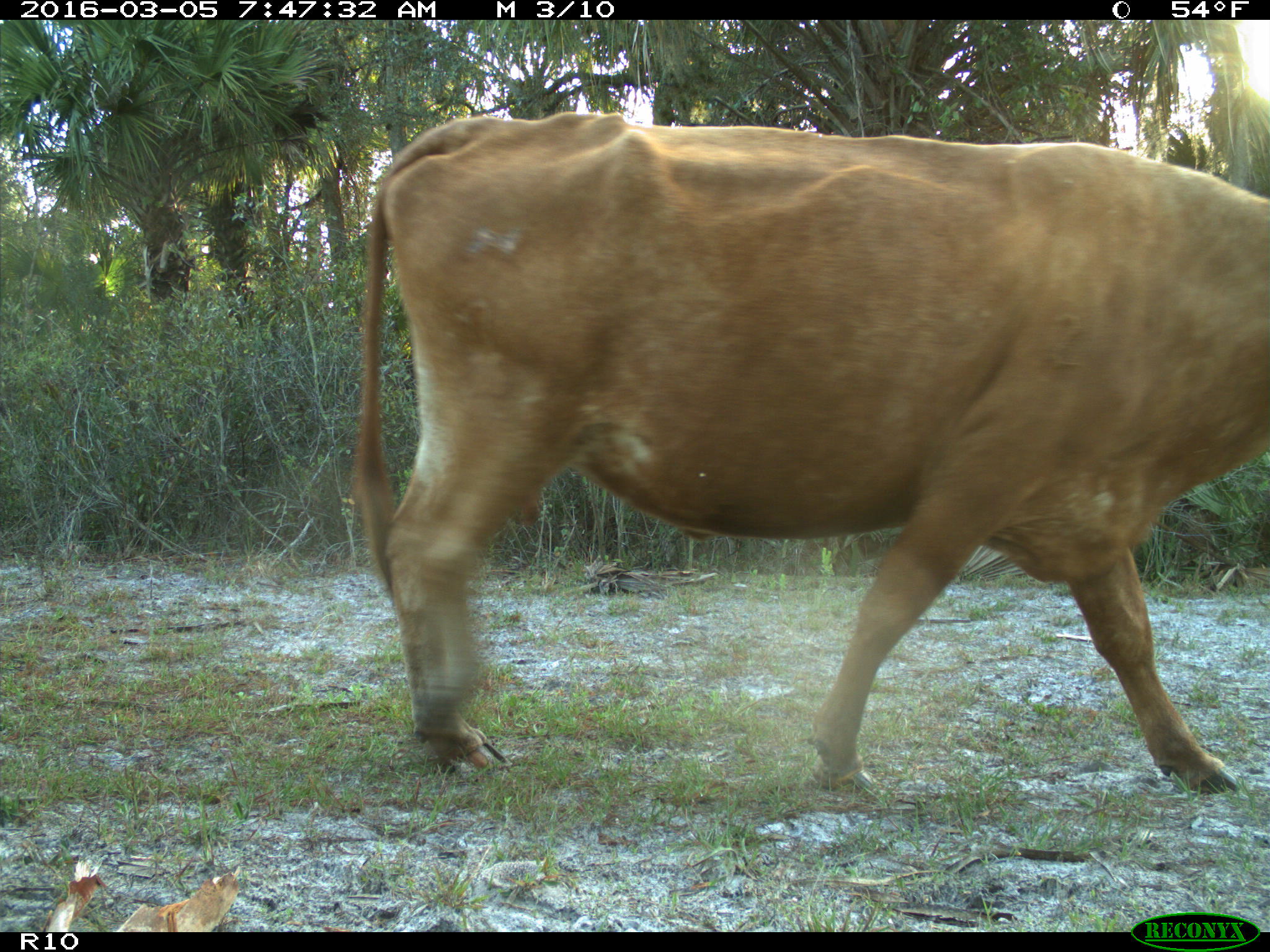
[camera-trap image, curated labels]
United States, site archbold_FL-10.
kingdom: Animalia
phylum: Chordata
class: Mammalia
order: Artiodactyla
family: Bovidae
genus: Bos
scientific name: Bos taurus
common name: domestic cow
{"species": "Bos taurus (domestic cow)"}